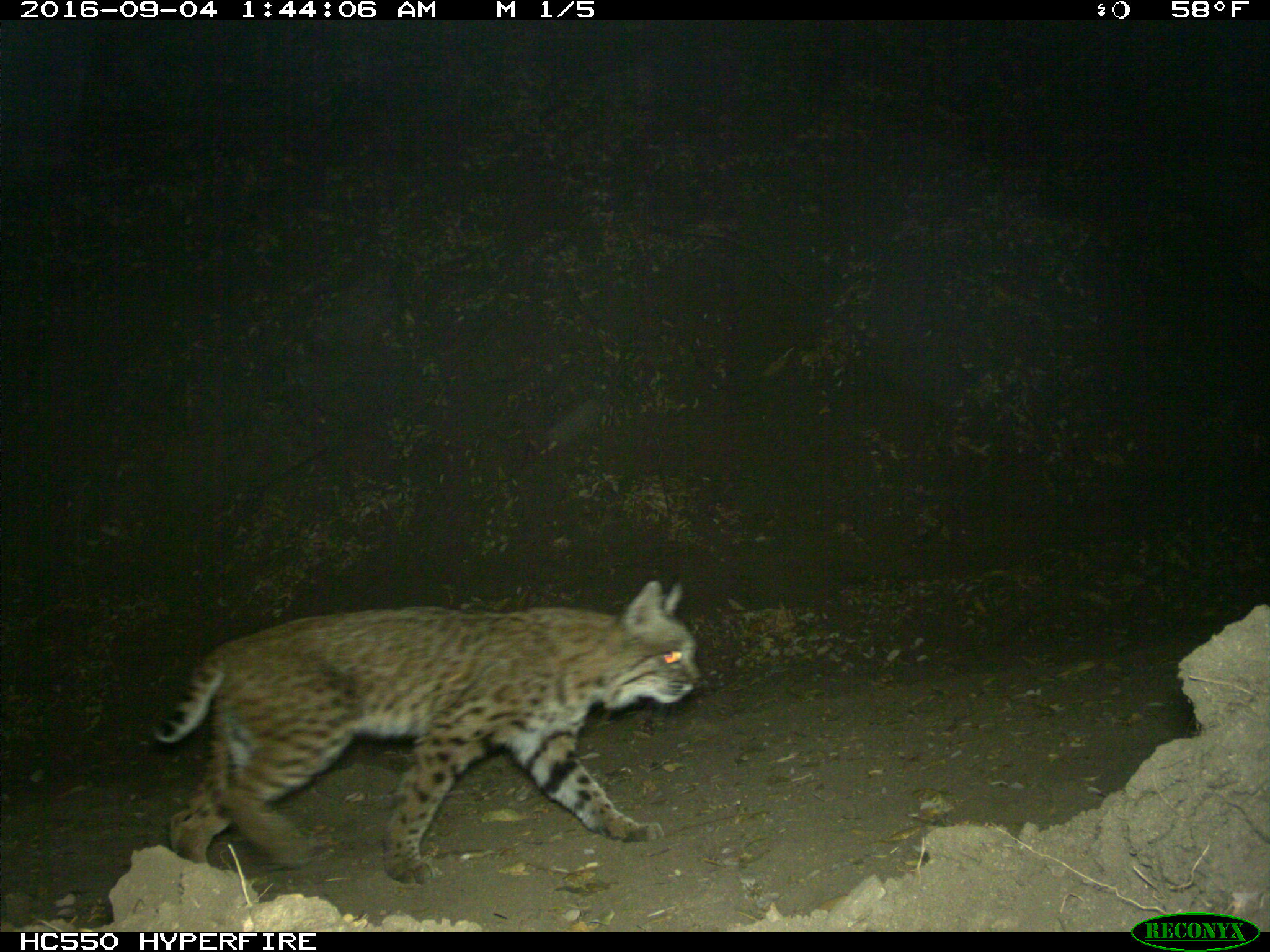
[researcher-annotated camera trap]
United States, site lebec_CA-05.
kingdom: Animalia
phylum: Chordata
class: Mammalia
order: Carnivora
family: Felidae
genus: Lynx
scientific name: Lynx rufus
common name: bobcat